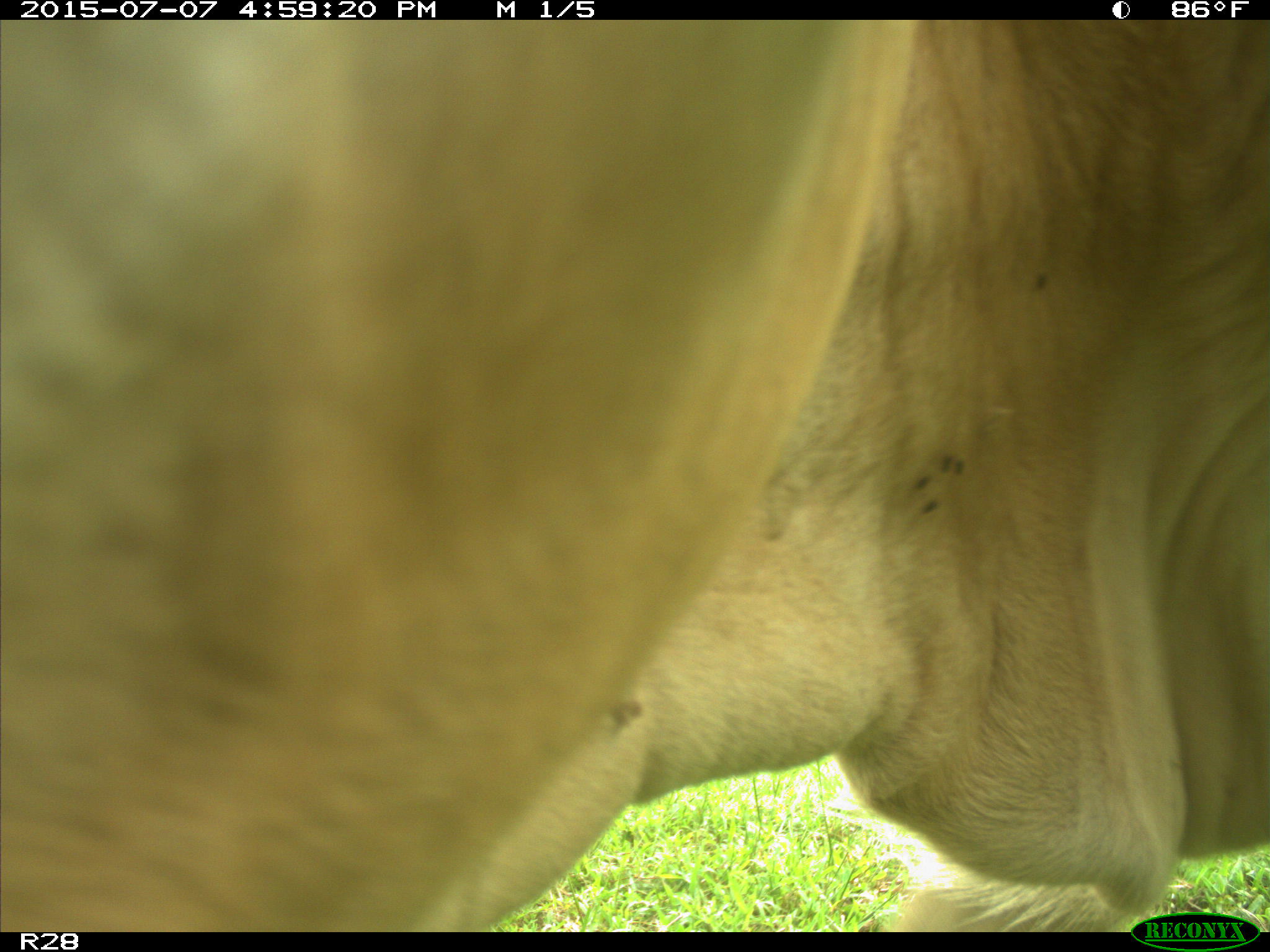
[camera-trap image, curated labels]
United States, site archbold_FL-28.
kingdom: Animalia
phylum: Chordata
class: Mammalia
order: Artiodactyla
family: Bovidae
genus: Bos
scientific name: Bos taurus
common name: domestic cow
Bos taurus (domestic cow).